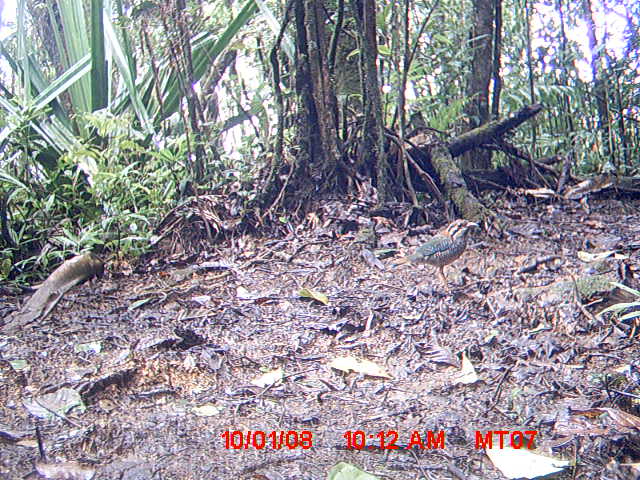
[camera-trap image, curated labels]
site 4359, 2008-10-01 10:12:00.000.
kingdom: Animalia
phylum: Chordata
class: Aves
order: Coraciiformes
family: Brachypteraciidae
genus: Brachypteracias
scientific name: Brachypteracias squamiger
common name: scaly ground-roller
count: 2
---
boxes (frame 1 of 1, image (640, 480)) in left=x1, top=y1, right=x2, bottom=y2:
brachypteracias squamiger: left=391, top=218, right=479, bottom=286